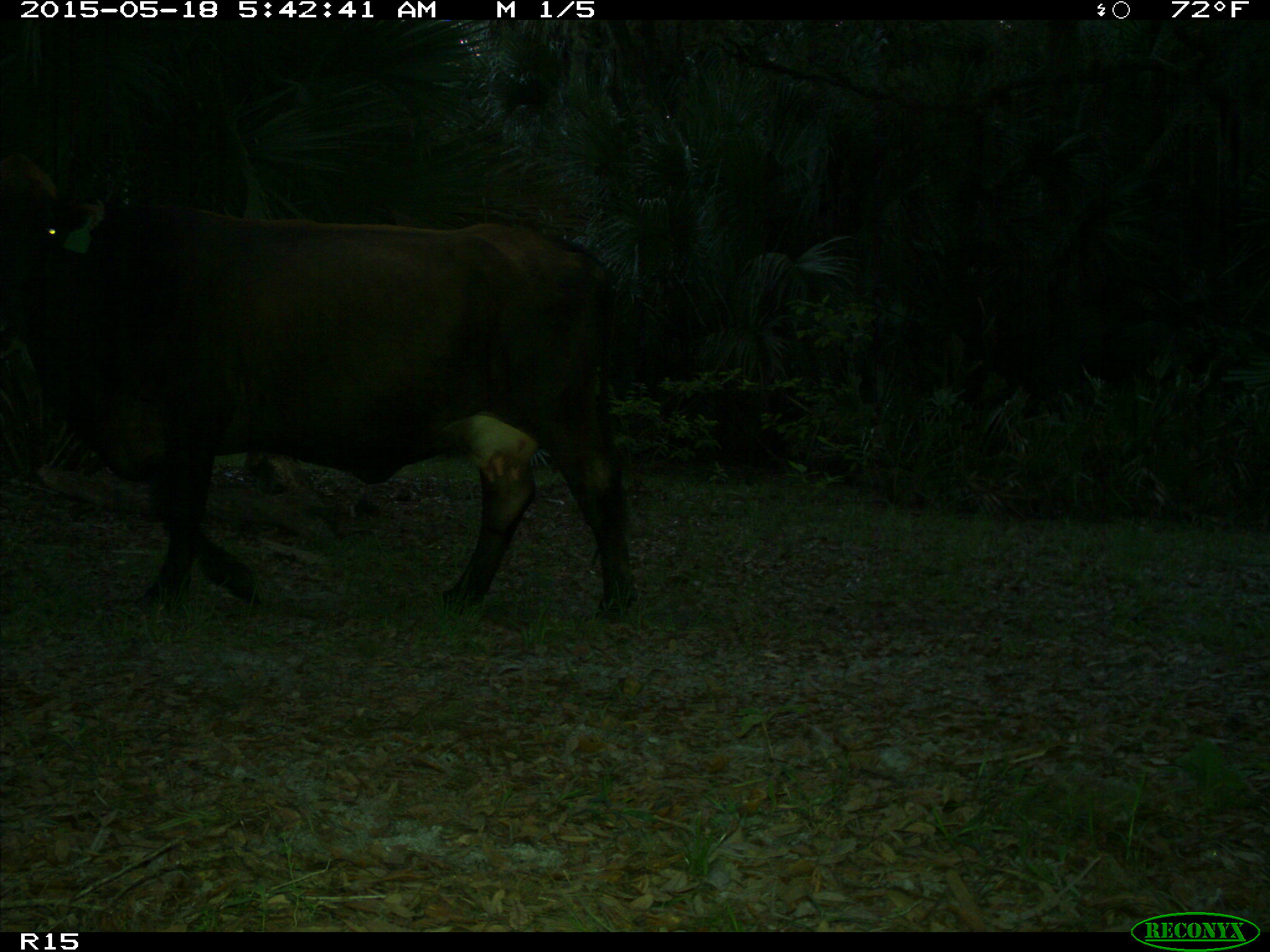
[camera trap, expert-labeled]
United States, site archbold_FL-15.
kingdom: Animalia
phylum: Chordata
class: Mammalia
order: Artiodactyla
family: Bovidae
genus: Bos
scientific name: Bos taurus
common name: domestic cow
Bos taurus (domestic cow).